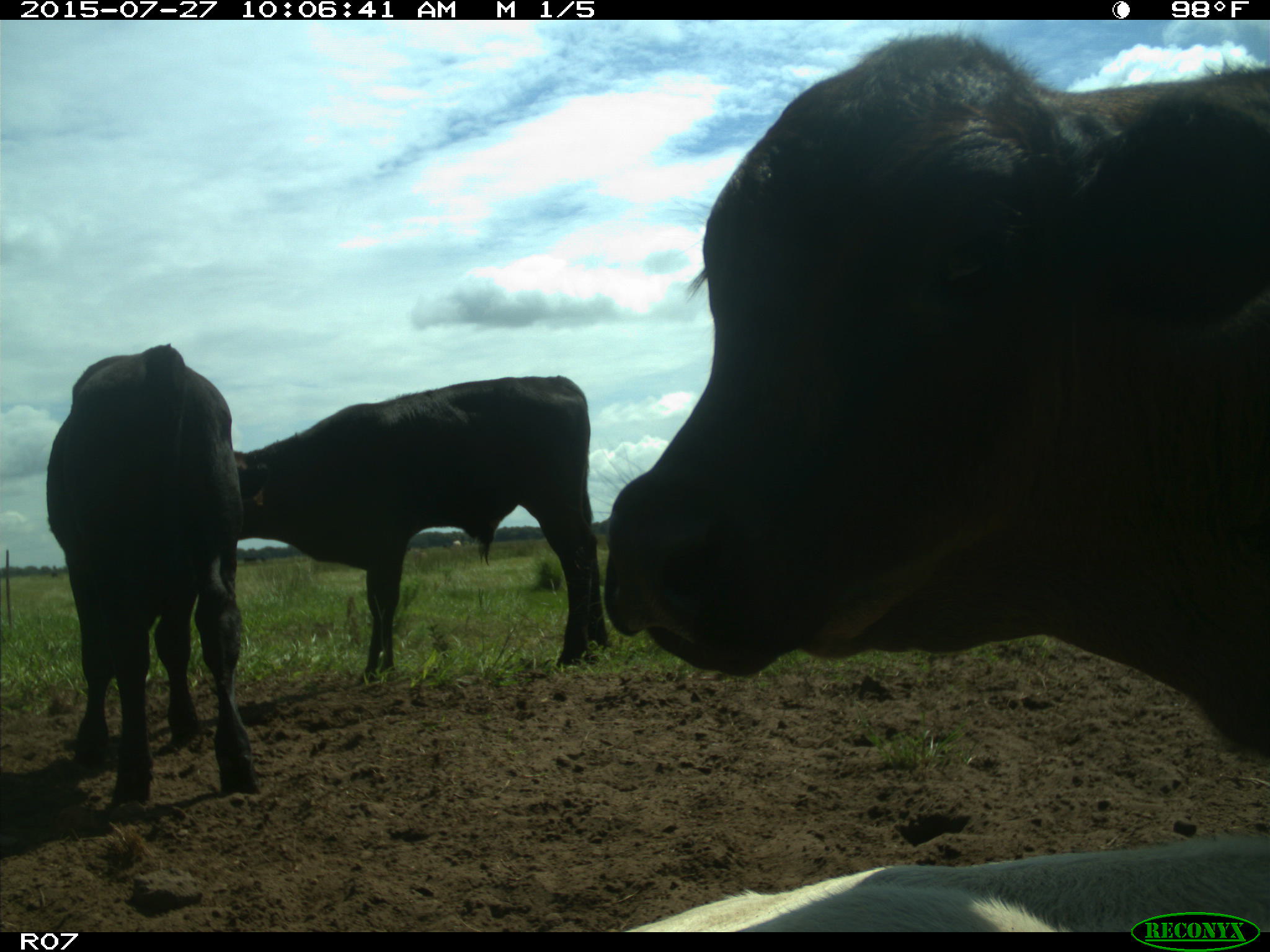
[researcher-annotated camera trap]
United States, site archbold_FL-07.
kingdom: Animalia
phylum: Chordata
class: Mammalia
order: Artiodactyla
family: Bovidae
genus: Bos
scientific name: Bos taurus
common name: domestic cow